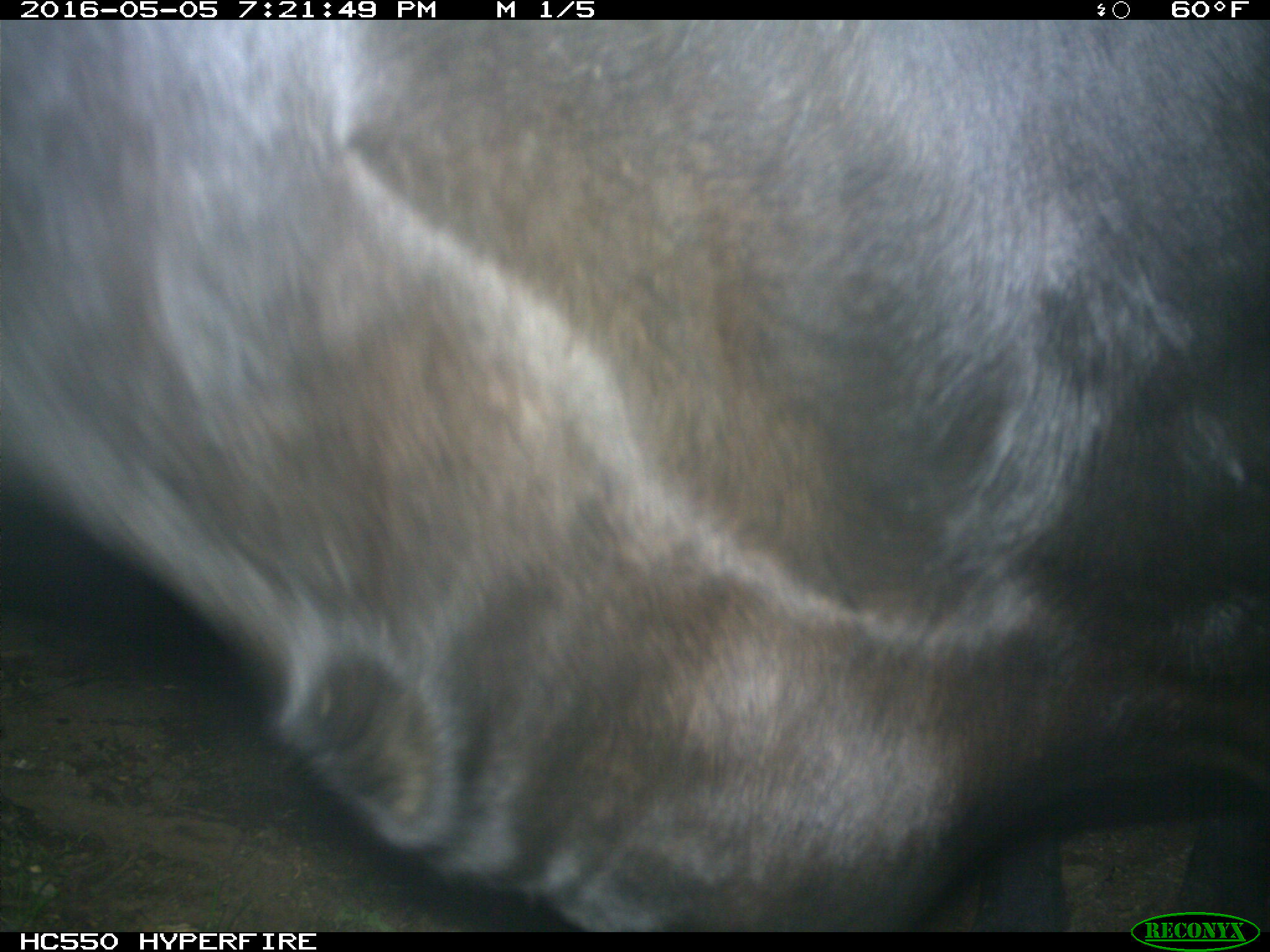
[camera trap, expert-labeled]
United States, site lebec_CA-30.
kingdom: Animalia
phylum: Chordata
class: Mammalia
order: Artiodactyla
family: Bovidae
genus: Bos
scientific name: Bos taurus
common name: domestic cow